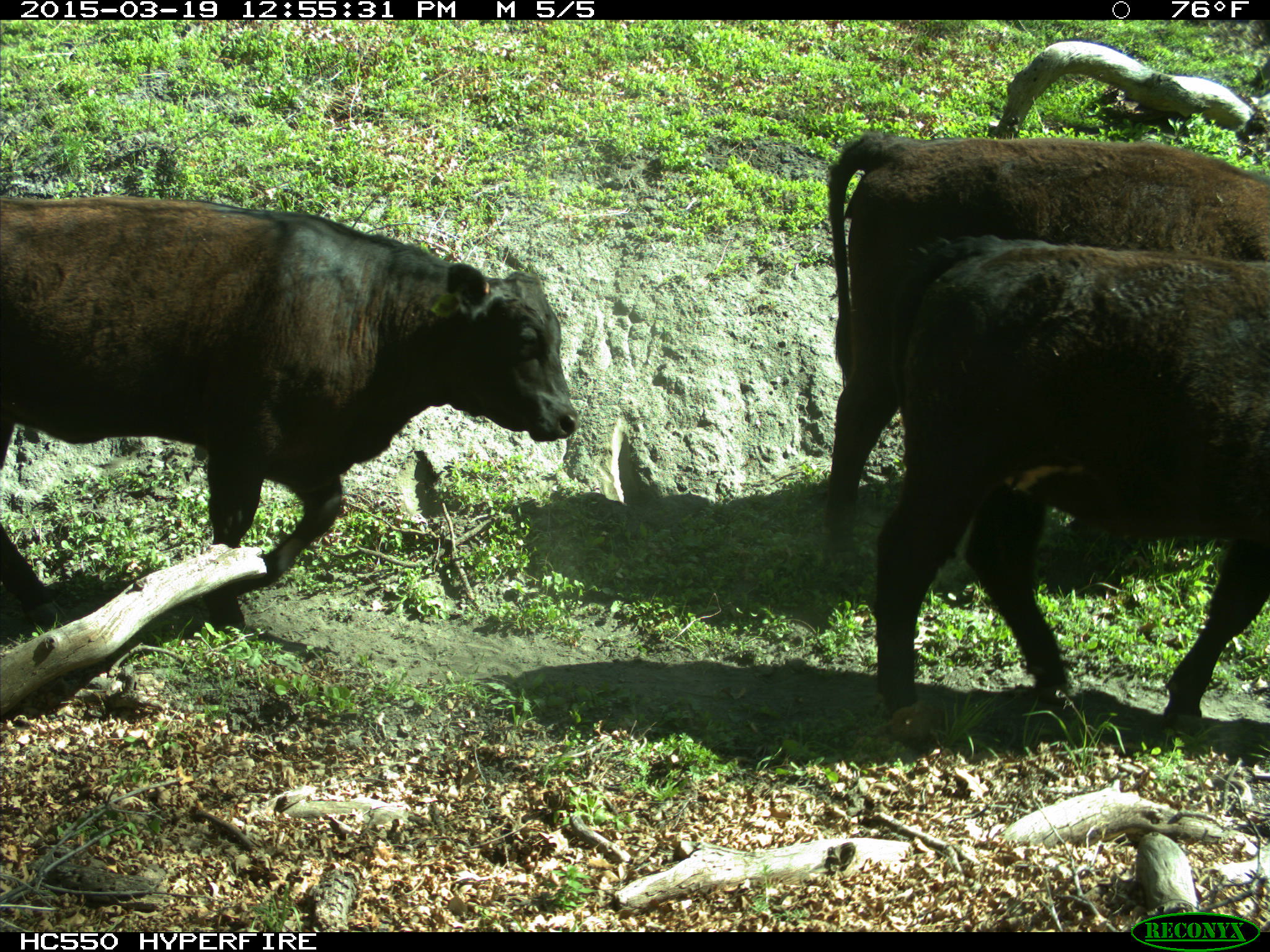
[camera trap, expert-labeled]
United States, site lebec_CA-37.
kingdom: Animalia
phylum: Chordata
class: Mammalia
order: Artiodactyla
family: Bovidae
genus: Bos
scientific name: Bos taurus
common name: domestic cow